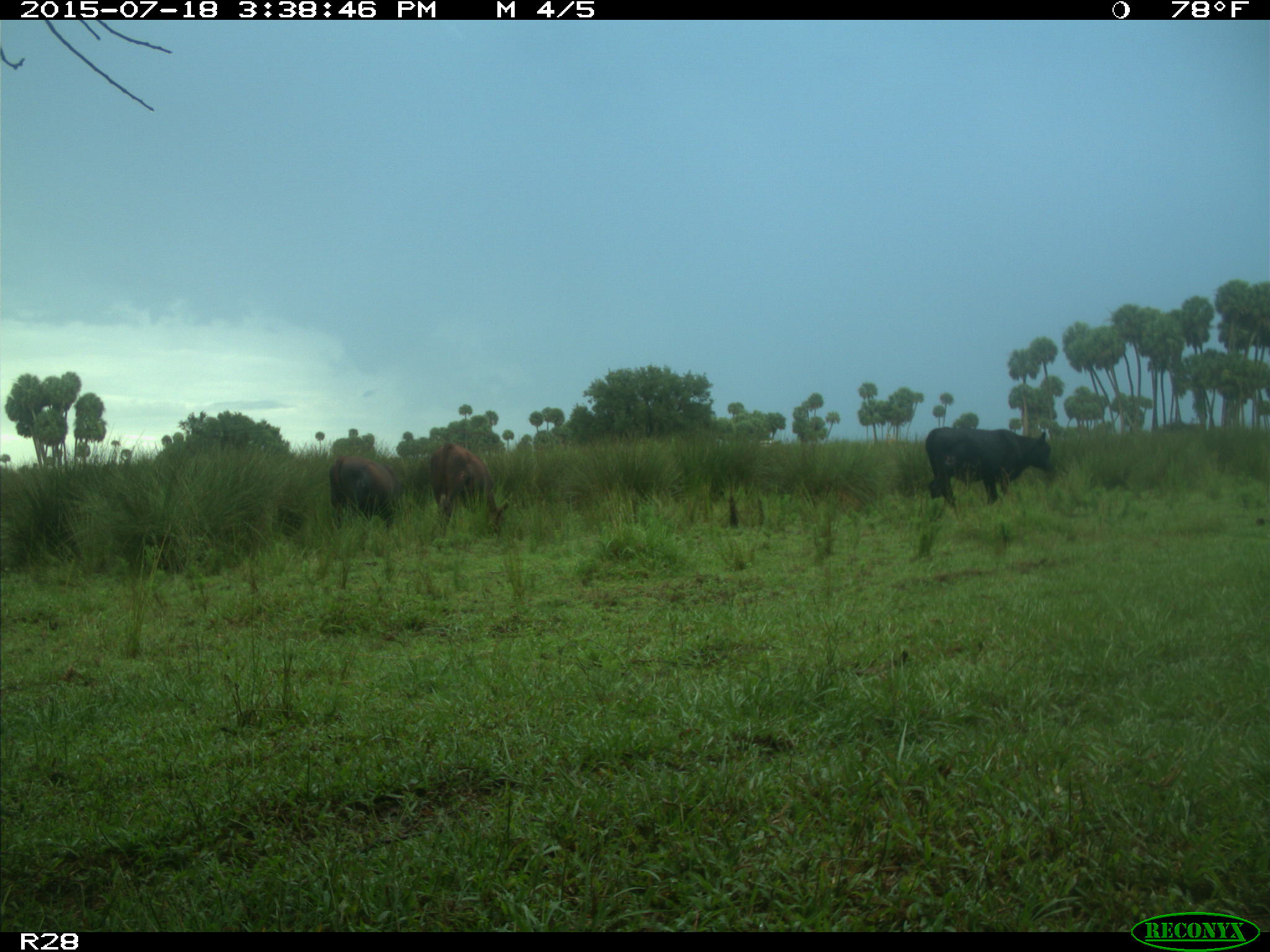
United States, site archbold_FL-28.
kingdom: Animalia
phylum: Chordata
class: Mammalia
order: Artiodactyla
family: Bovidae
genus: Bos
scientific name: Bos taurus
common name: domestic cow